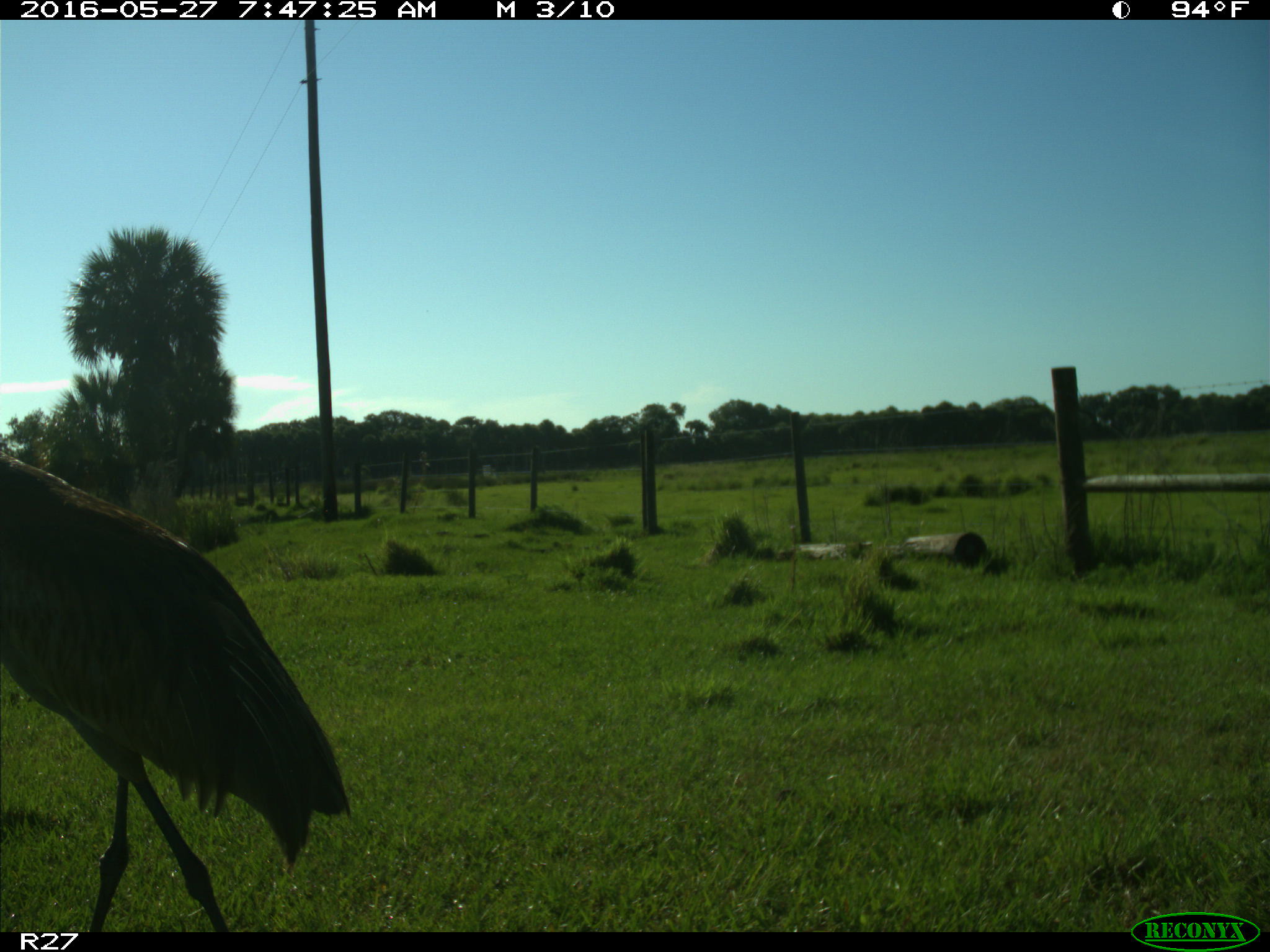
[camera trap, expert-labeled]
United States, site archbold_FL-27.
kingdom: Animalia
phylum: Chordata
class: Aves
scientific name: Aves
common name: birds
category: unidentified bird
Unidentified bird (birds) (Aves).